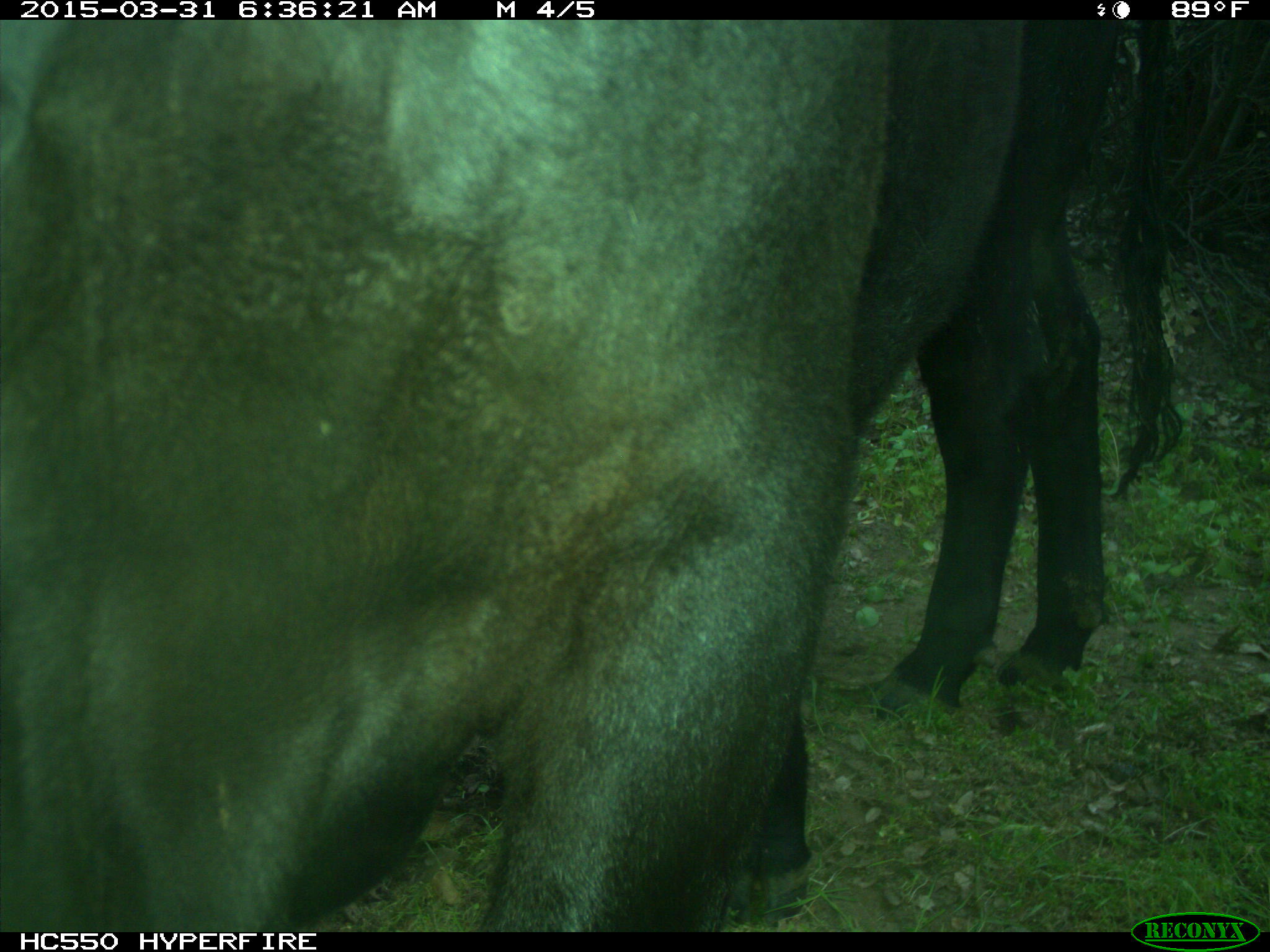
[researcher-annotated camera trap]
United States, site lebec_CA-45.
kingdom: Animalia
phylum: Chordata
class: Mammalia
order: Artiodactyla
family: Bovidae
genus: Bos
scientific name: Bos taurus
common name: domestic cow